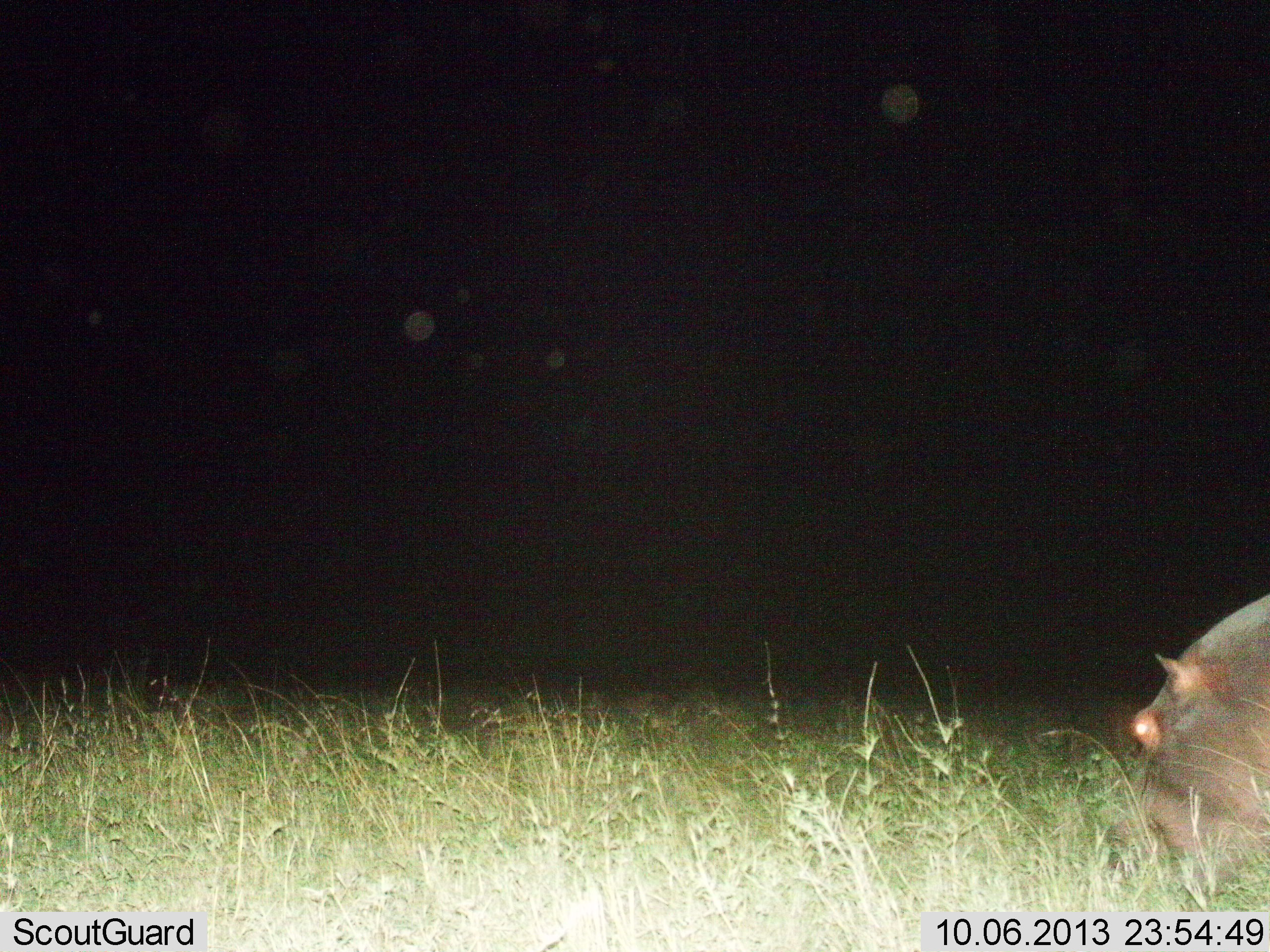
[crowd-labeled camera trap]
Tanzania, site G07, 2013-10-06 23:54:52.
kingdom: Animalia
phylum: Chordata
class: Mammalia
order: Artiodactyla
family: Hippopotamidae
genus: Hippopotamus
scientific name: Hippopotamus amphibius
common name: hippopotamus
Hippopotamus (Hippopotamus amphibius), count 1. Behavior (volunteer vote fractions): standing 14%, resting 0%, moving 14%, interacting 0%. Young present (vote fraction): 0%. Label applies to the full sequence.